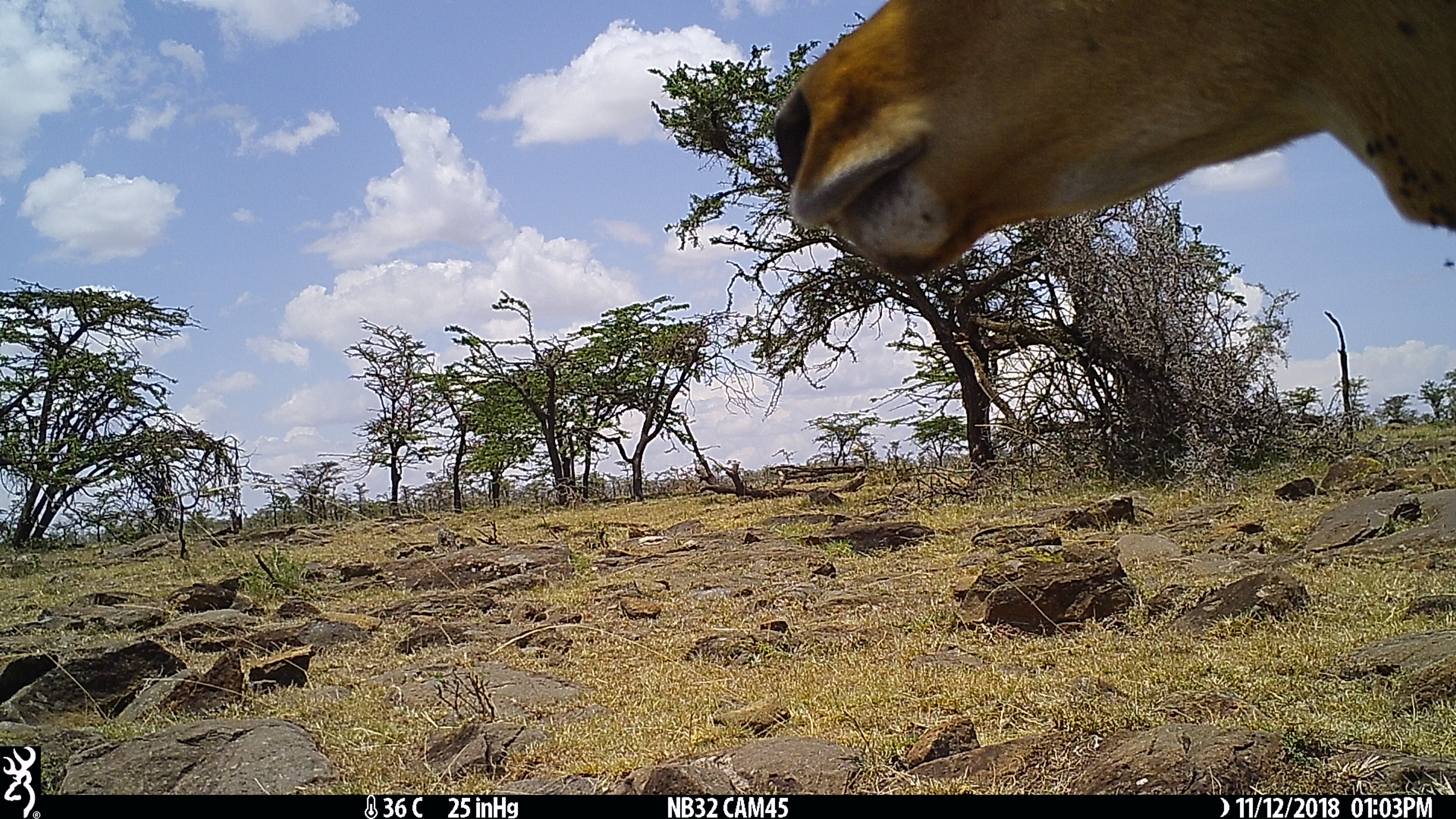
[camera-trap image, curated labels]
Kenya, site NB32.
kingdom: Animalia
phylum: Chordata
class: Mammalia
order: Artiodactyla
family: Bovidae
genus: Aepyceros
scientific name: Aepyceros melampus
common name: impala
Impala (Aepyceros melampus).